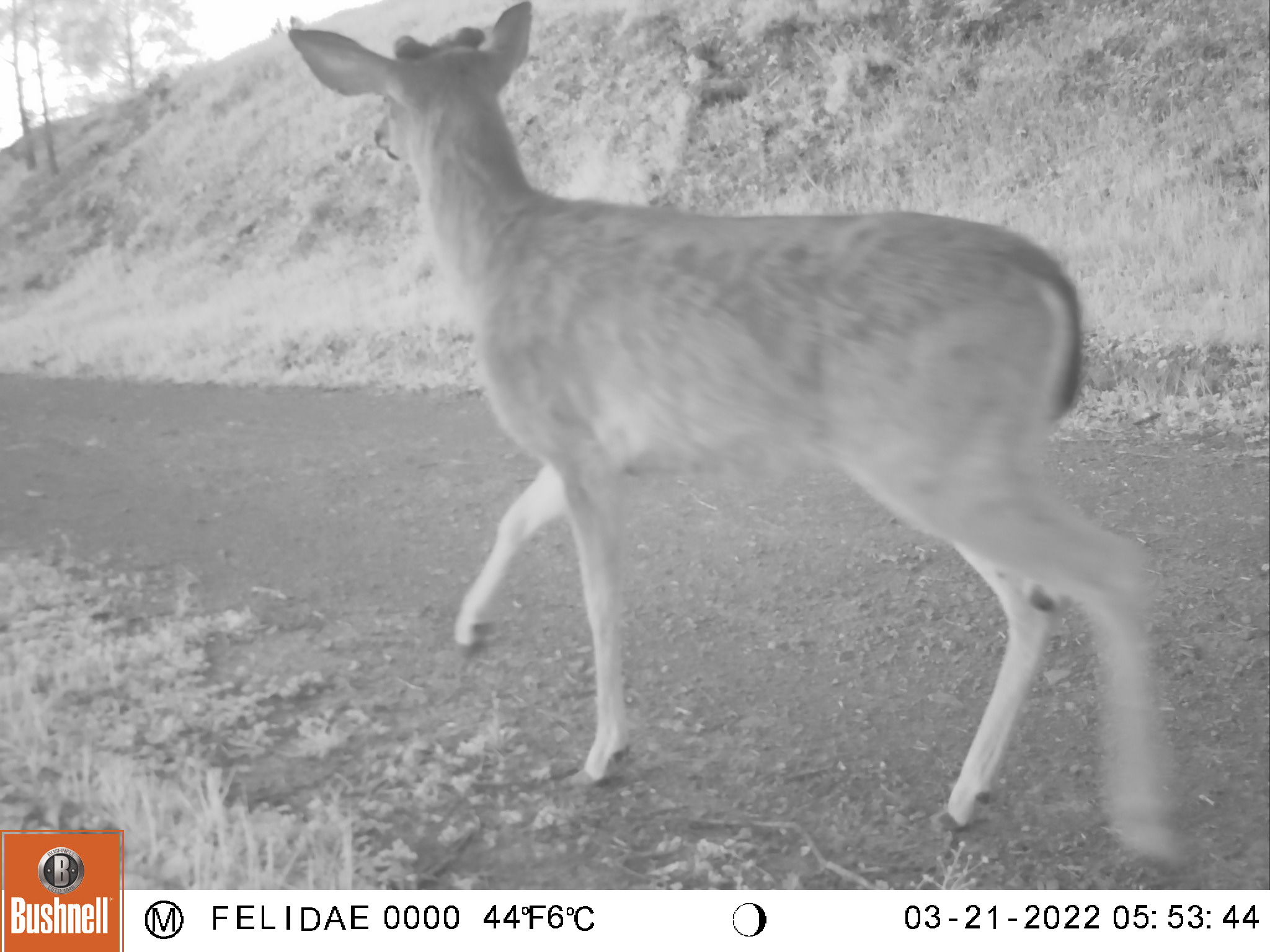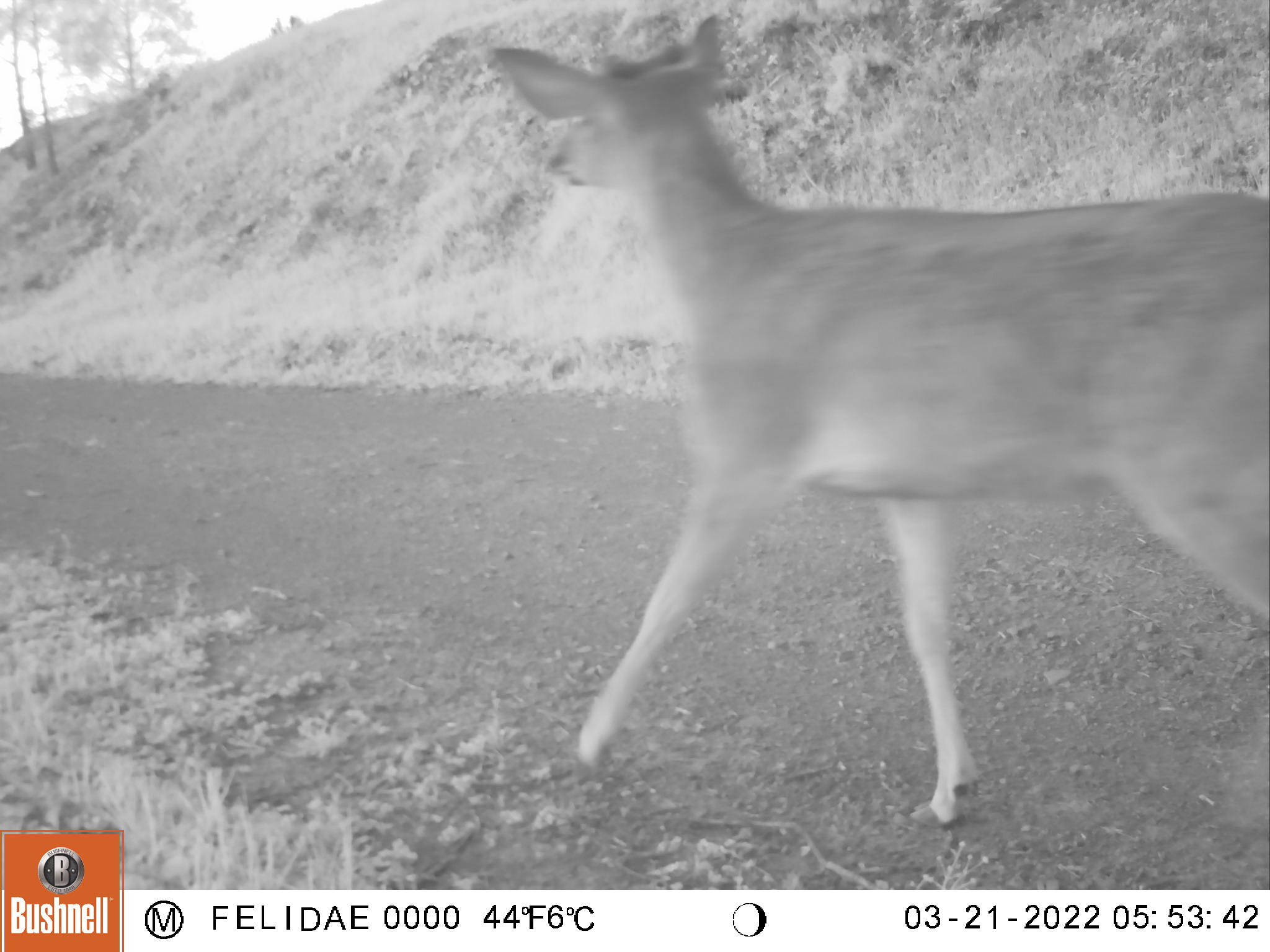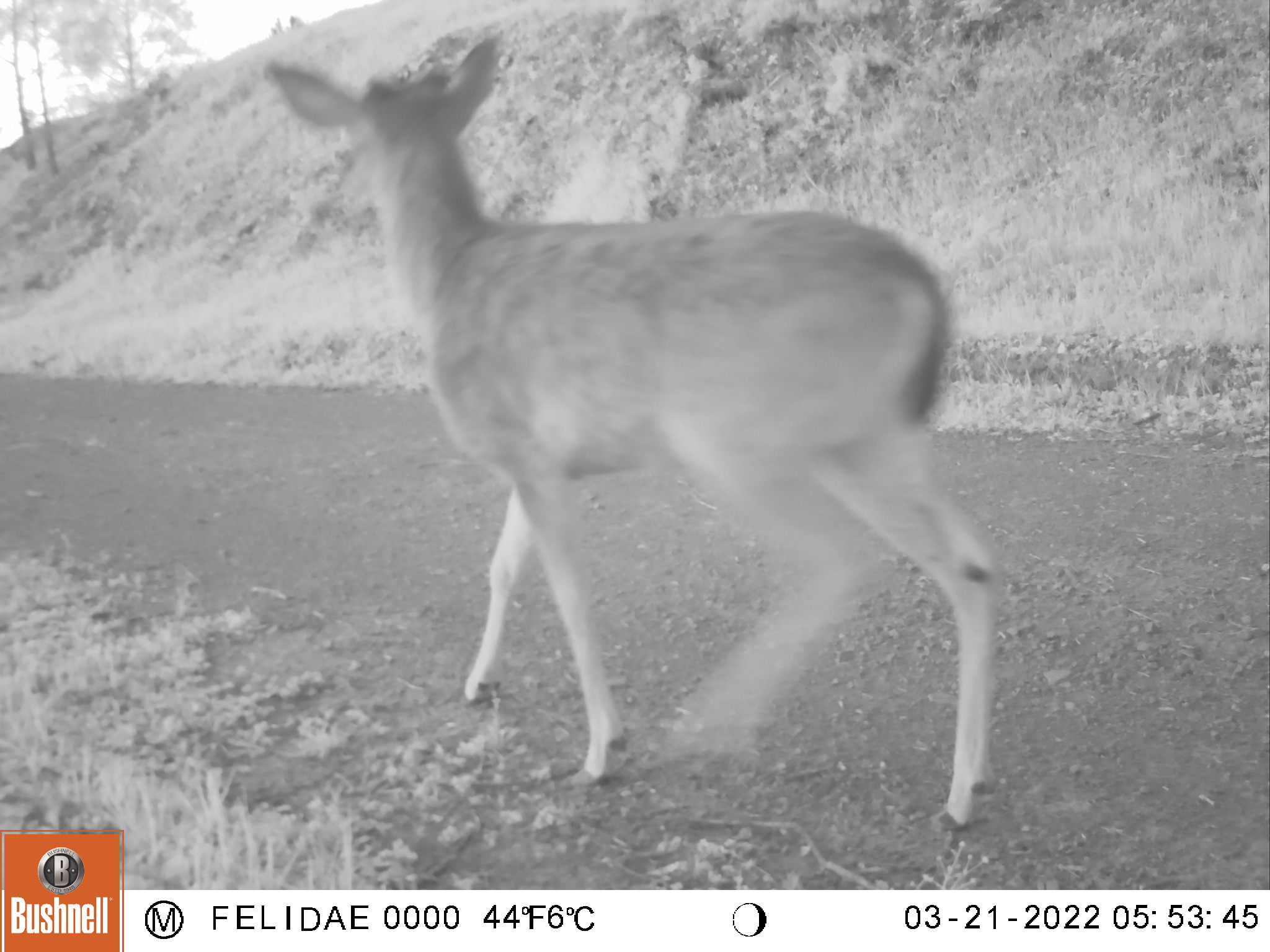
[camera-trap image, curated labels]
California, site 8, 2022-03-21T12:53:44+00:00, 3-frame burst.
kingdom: Animalia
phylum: Chordata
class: Mammalia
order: Artiodactyla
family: Cervidae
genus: Odocoileus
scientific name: Odocoileus hemionus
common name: mule deer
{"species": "mule deer (Odocoileus hemionus)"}